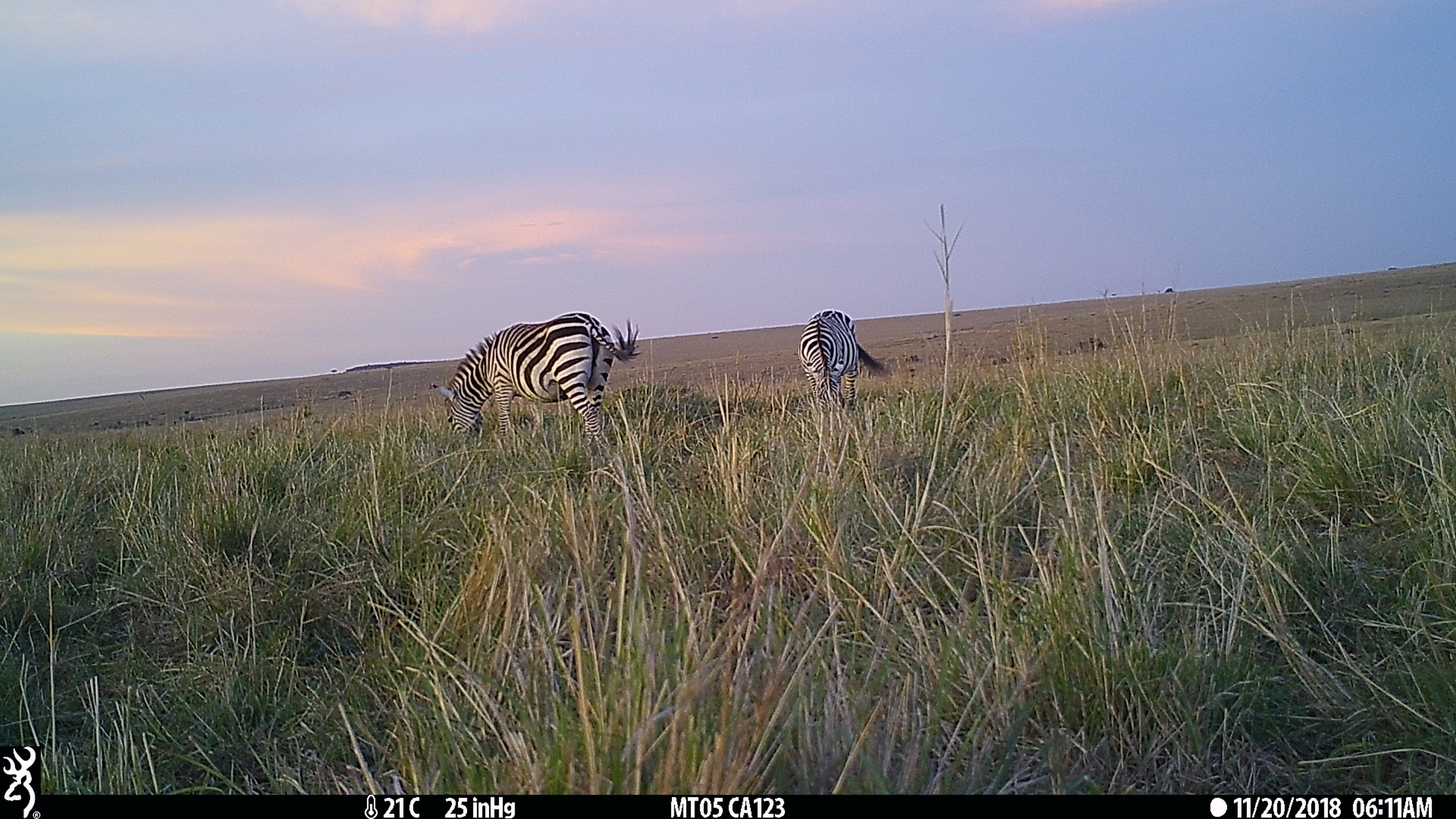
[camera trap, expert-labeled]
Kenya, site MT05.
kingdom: Animalia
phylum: Chordata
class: Mammalia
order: Perissodactyla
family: Equidae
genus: Equus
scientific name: Equus quagga burchellii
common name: burchell's zebra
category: zebra